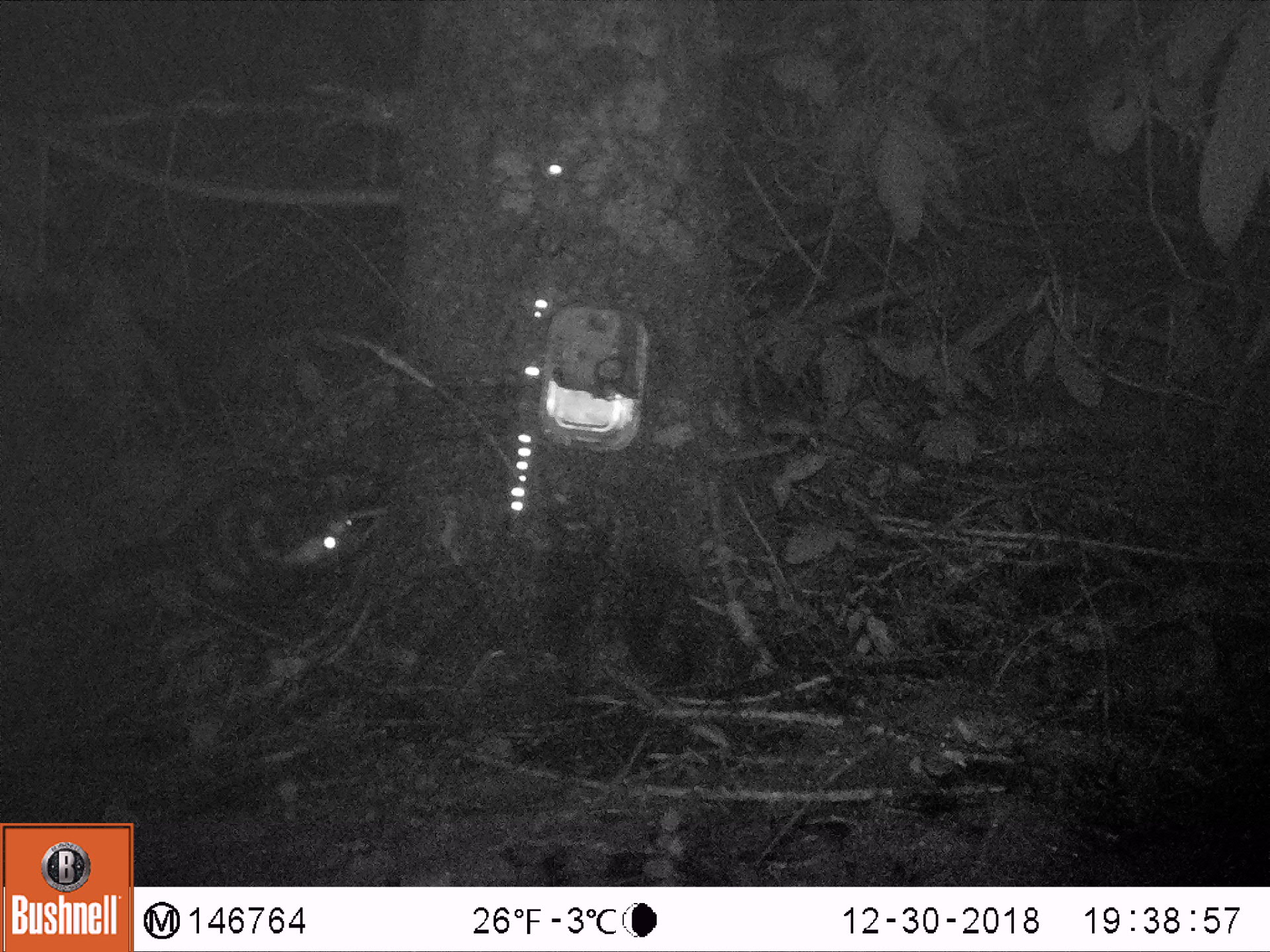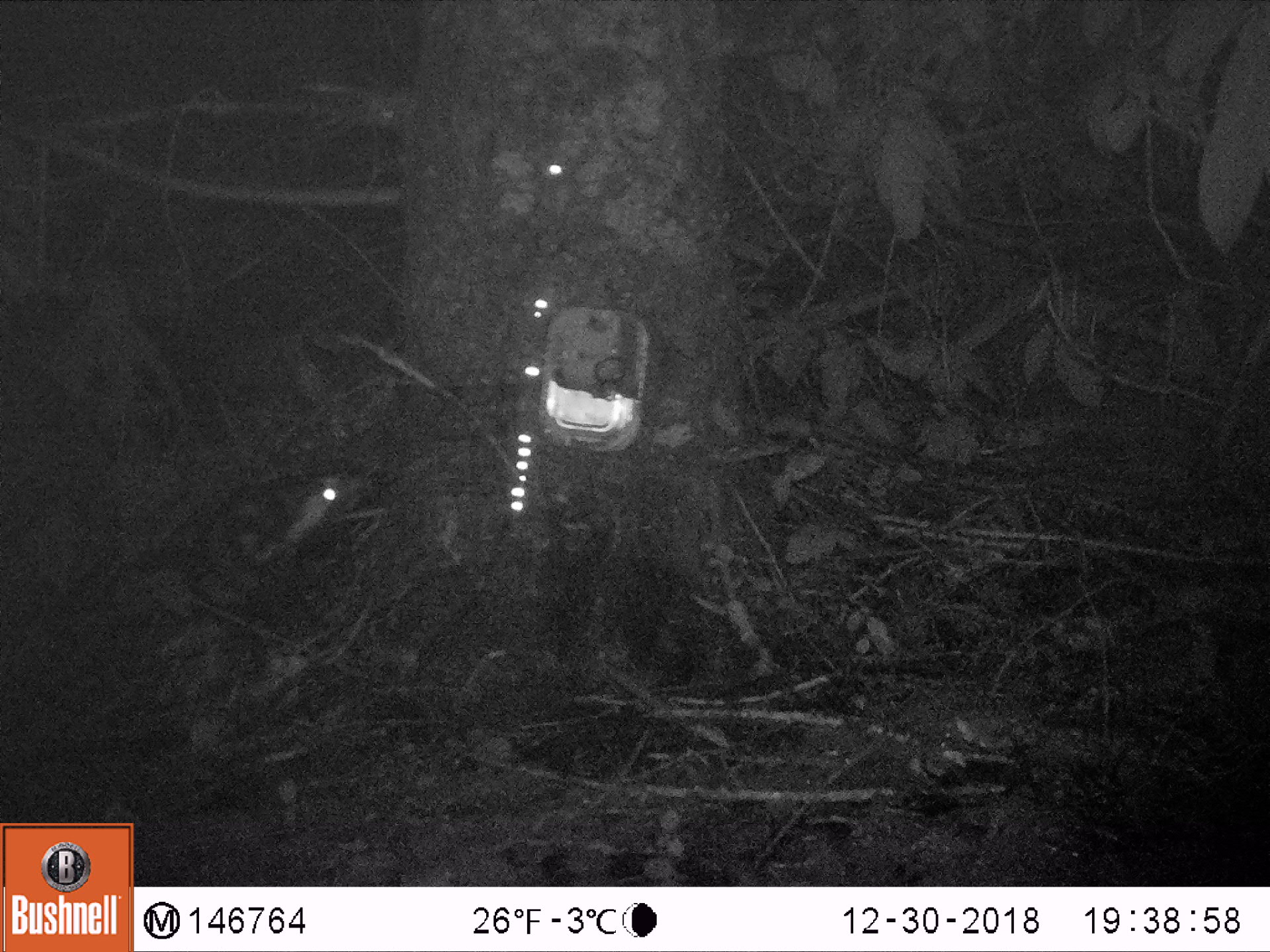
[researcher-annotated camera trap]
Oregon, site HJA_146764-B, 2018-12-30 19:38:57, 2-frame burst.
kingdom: Animalia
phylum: Chordata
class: Mammalia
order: Carnivora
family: Mephitidae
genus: Spilogale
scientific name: Spilogale gracilis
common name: western spotted skunk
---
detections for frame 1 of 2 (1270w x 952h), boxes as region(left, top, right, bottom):
western spotted skunk: region(93, 438, 406, 650)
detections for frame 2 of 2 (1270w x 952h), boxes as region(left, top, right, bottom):
western spotted skunk: region(76, 444, 429, 658)